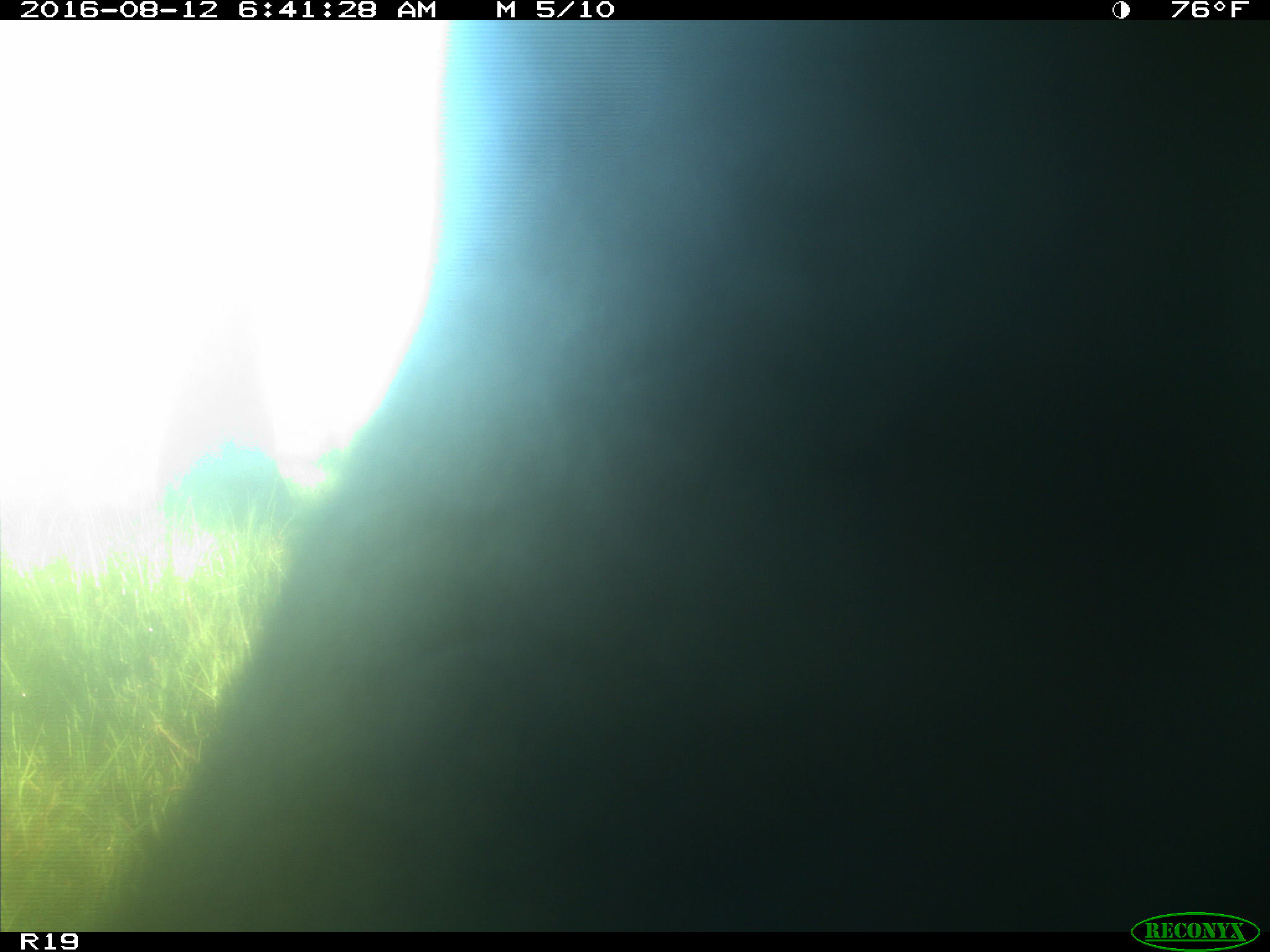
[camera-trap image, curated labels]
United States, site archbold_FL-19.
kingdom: Animalia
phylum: Chordata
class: Mammalia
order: Artiodactyla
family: Bovidae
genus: Bos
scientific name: Bos taurus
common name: domestic cow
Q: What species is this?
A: Bos taurus (domestic cow).